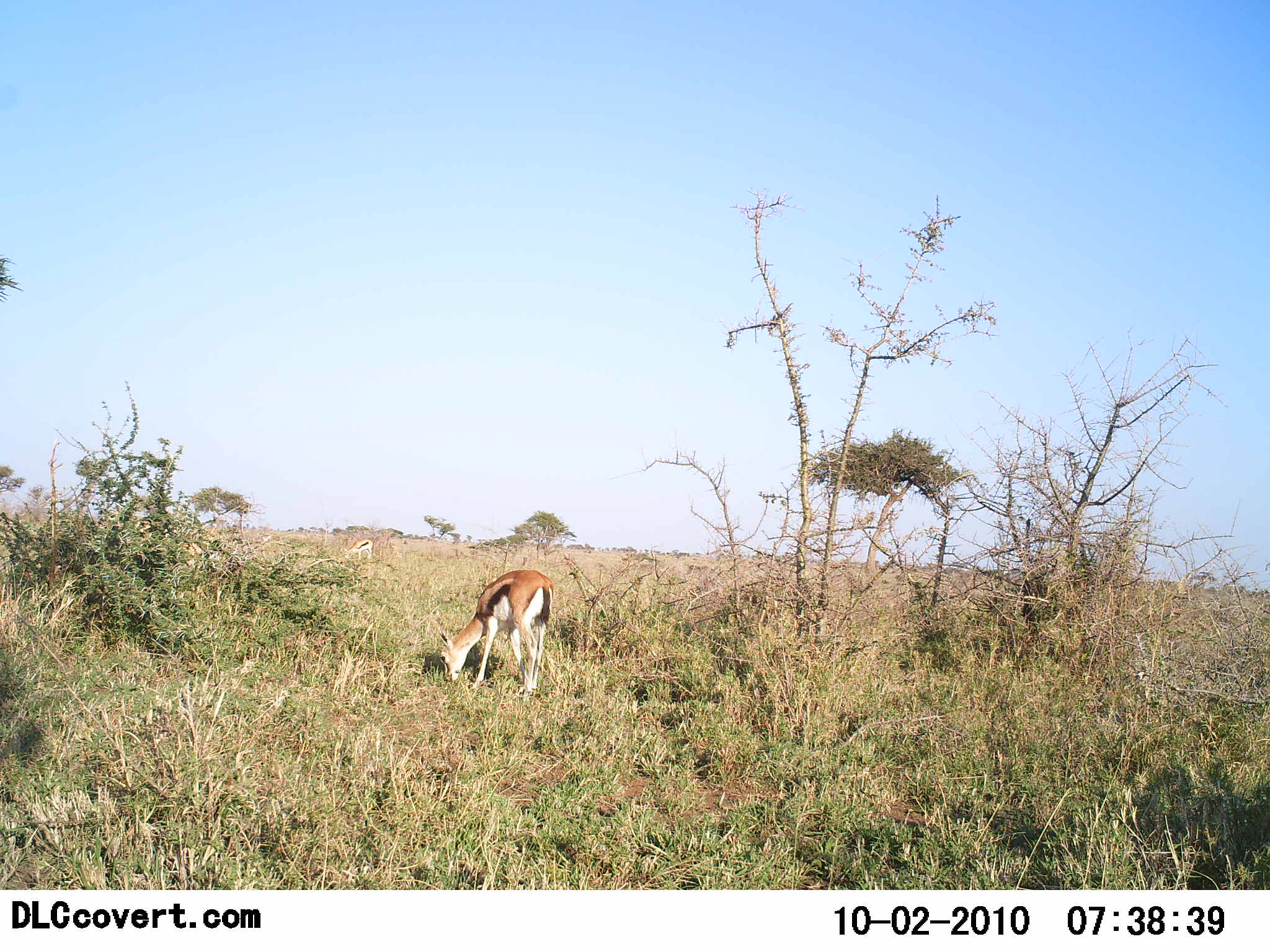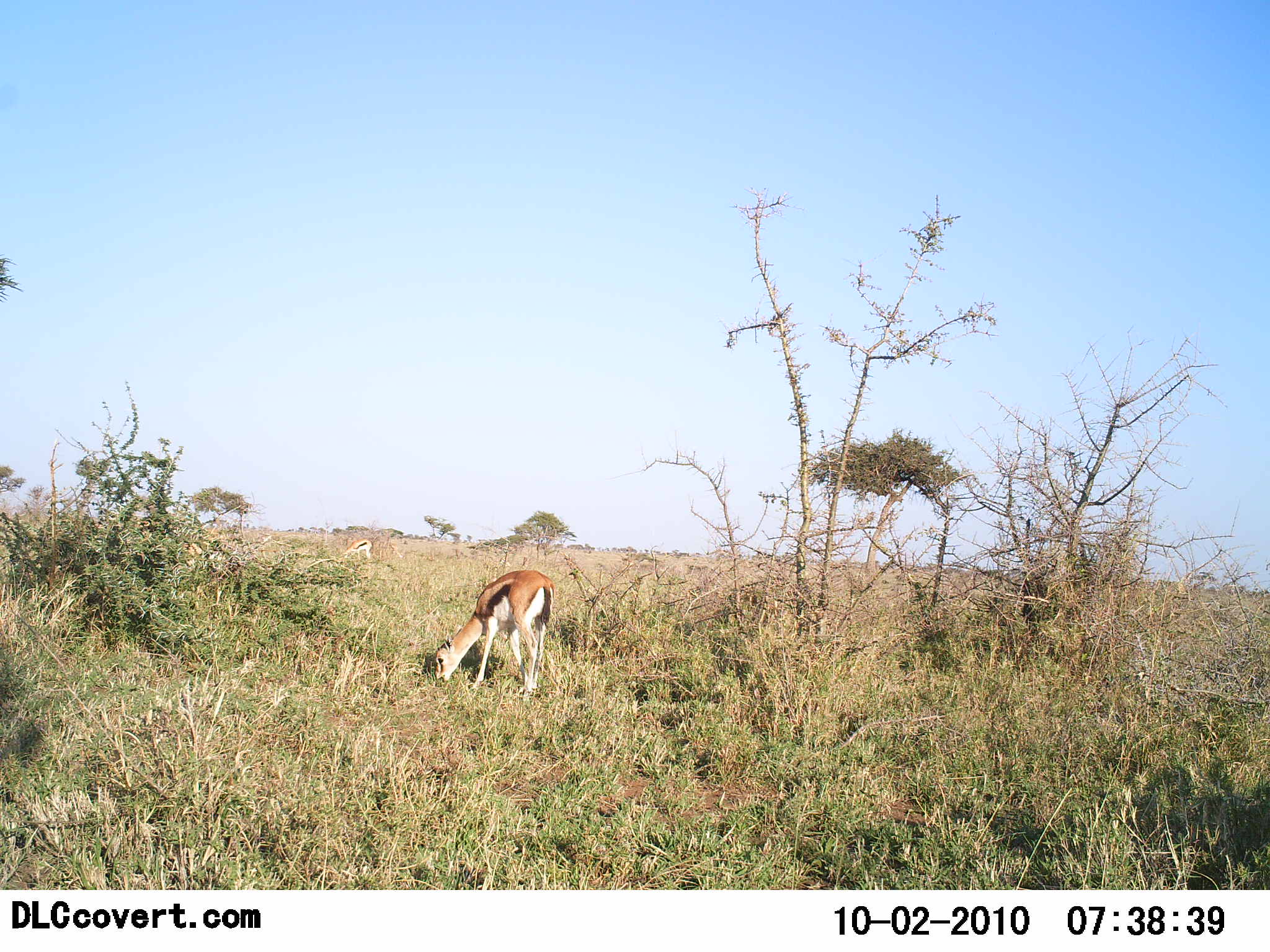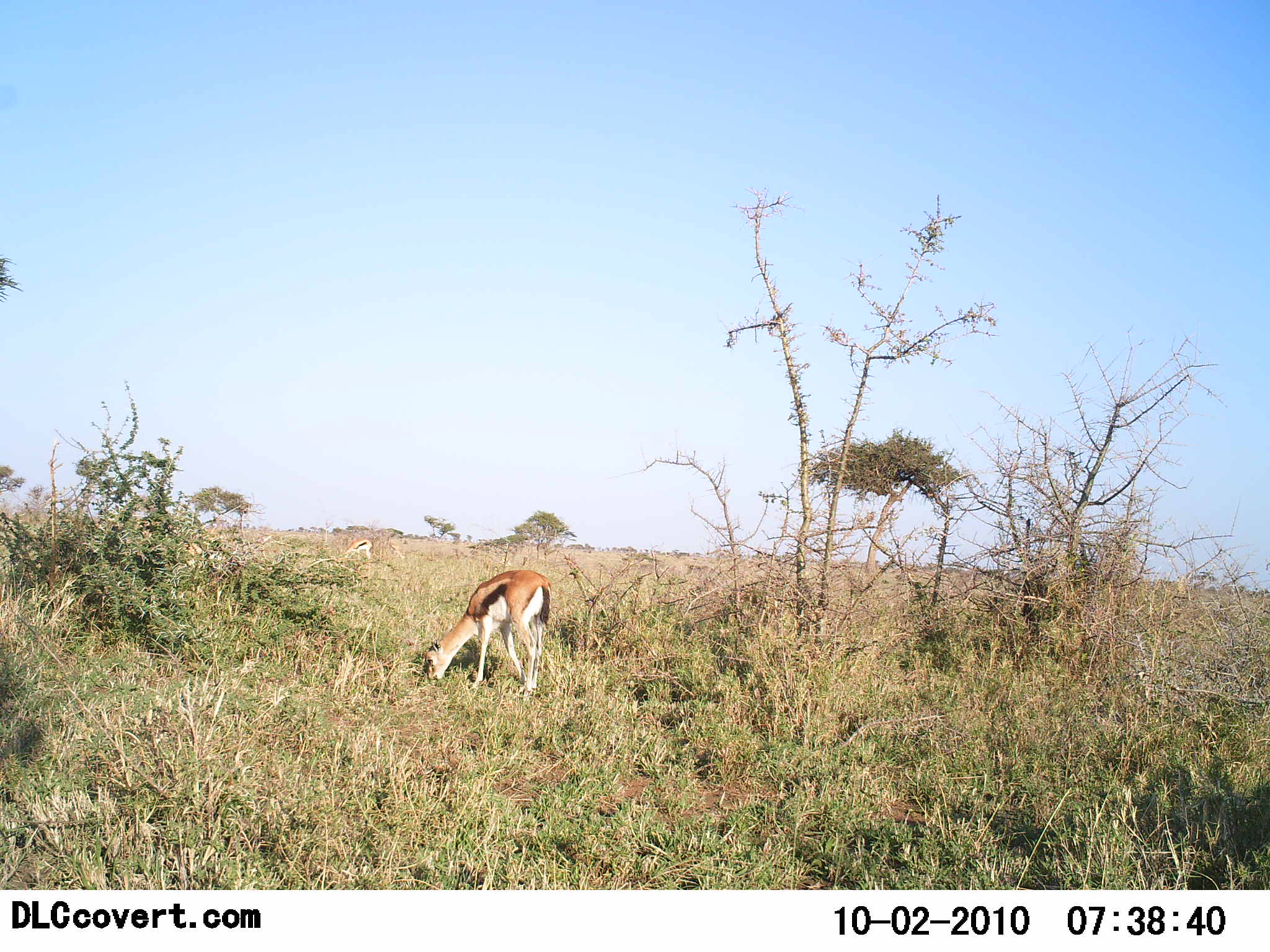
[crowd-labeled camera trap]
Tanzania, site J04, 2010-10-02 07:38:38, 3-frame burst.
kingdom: Animalia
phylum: Chordata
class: Mammalia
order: Artiodactyla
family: Bovidae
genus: Eudorcas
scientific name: Eudorcas thomsonii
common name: thomson's gazelle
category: gazellethomsons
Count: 1.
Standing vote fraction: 38%.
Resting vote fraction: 0%.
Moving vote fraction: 0%.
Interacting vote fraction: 0%.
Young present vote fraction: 0%.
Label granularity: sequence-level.